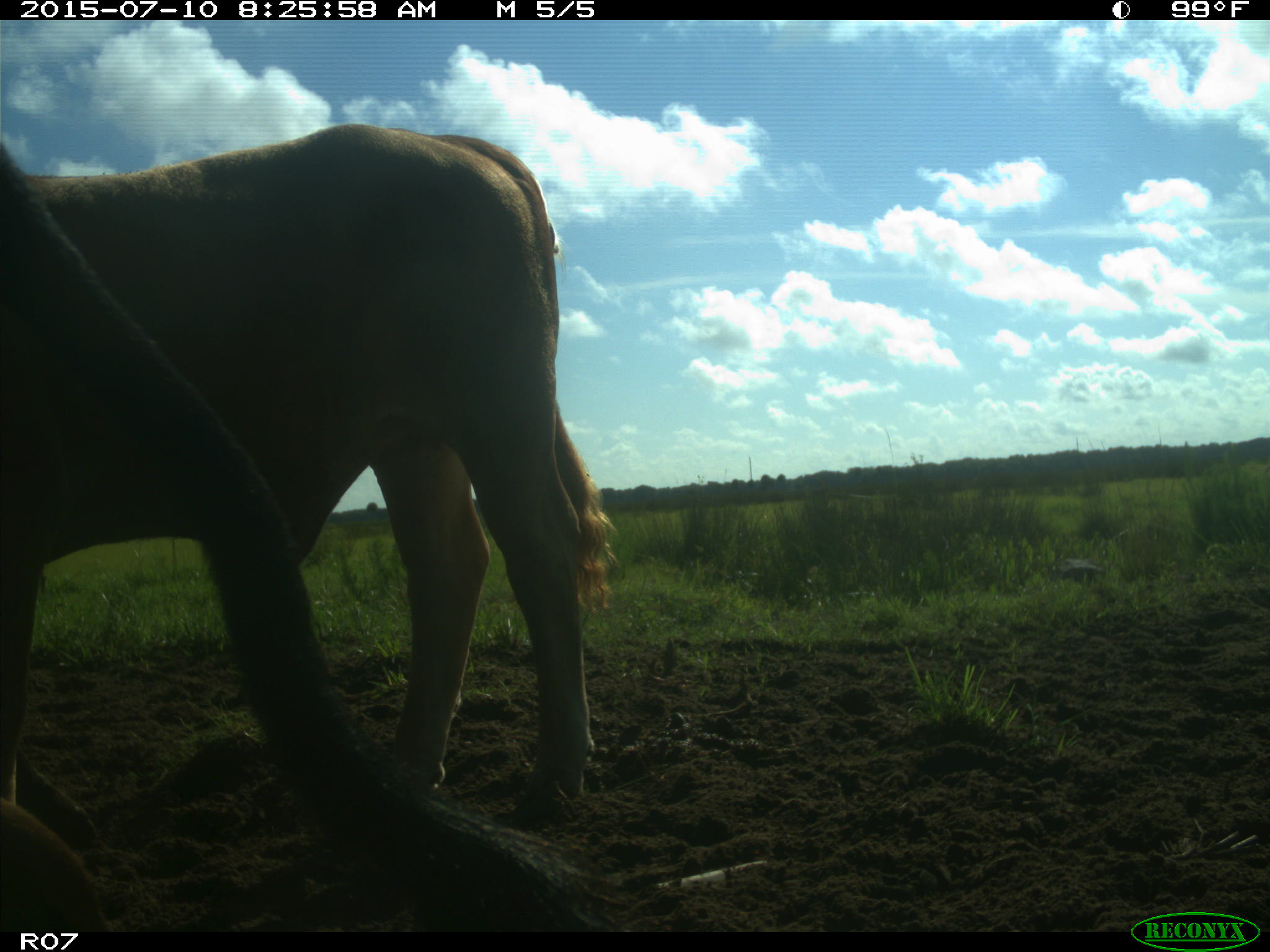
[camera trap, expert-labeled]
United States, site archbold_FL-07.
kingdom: Animalia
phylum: Chordata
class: Mammalia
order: Artiodactyla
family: Bovidae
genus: Bos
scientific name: Bos taurus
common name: domestic cow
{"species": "Bos taurus (domestic cow)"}